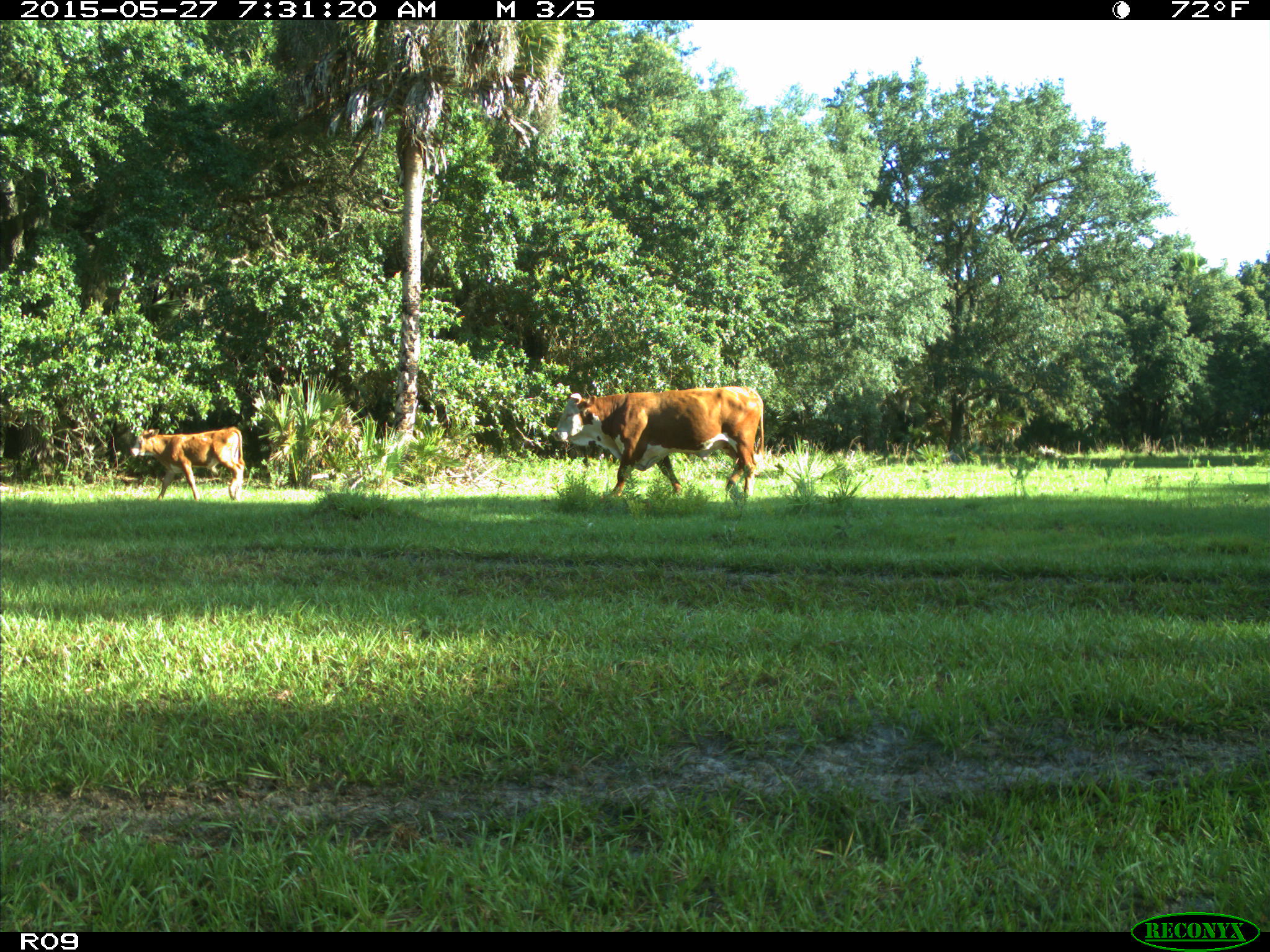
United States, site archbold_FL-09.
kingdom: Animalia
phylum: Chordata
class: Mammalia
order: Artiodactyla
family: Bovidae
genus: Bos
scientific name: Bos taurus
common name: domestic cow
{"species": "Bos taurus (domestic cow)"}